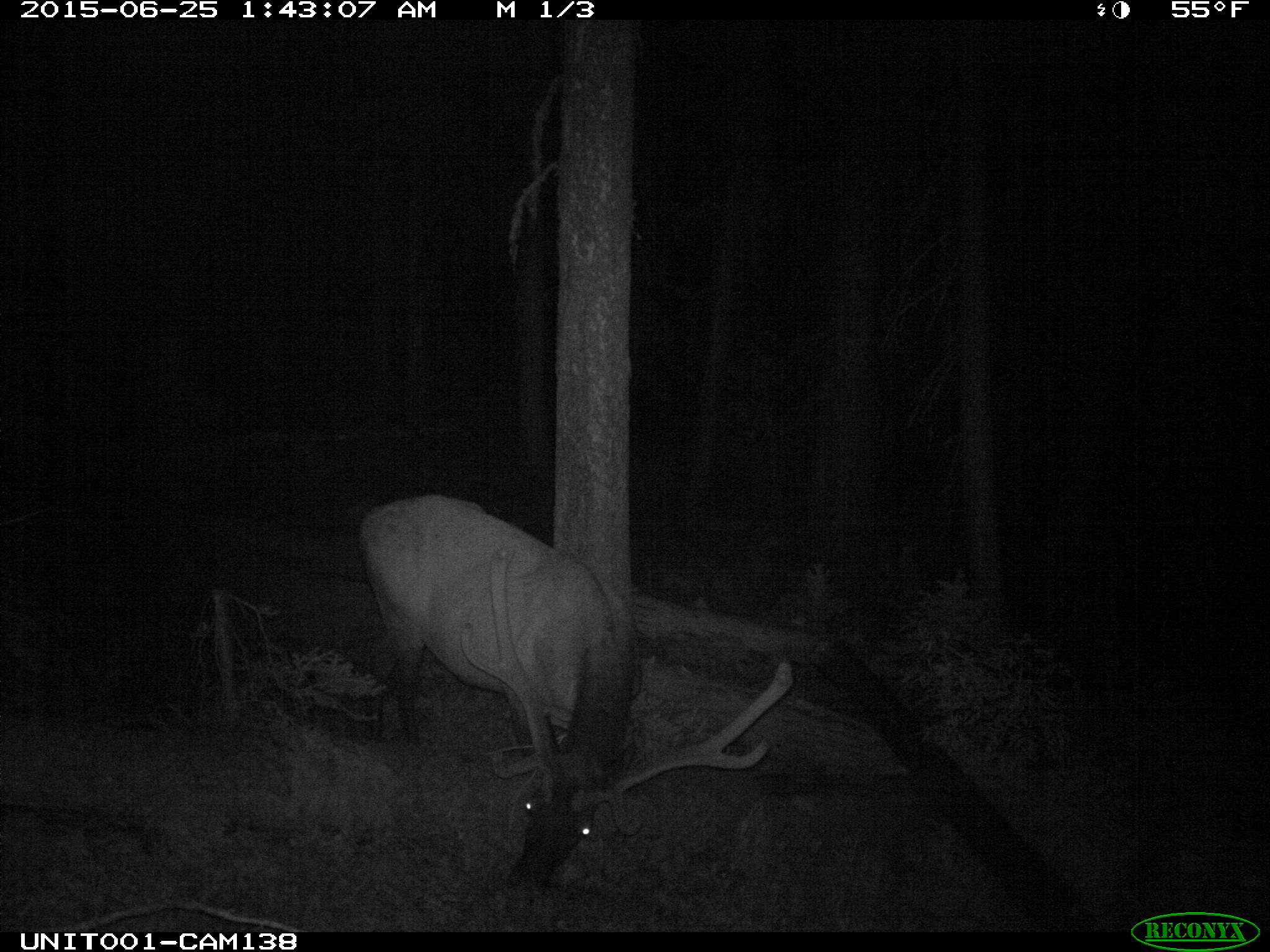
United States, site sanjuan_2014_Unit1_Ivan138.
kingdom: Animalia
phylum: Chordata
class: Mammalia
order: Artiodactyla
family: Cervidae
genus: Cervus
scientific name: Cervus elaphus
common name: red deer